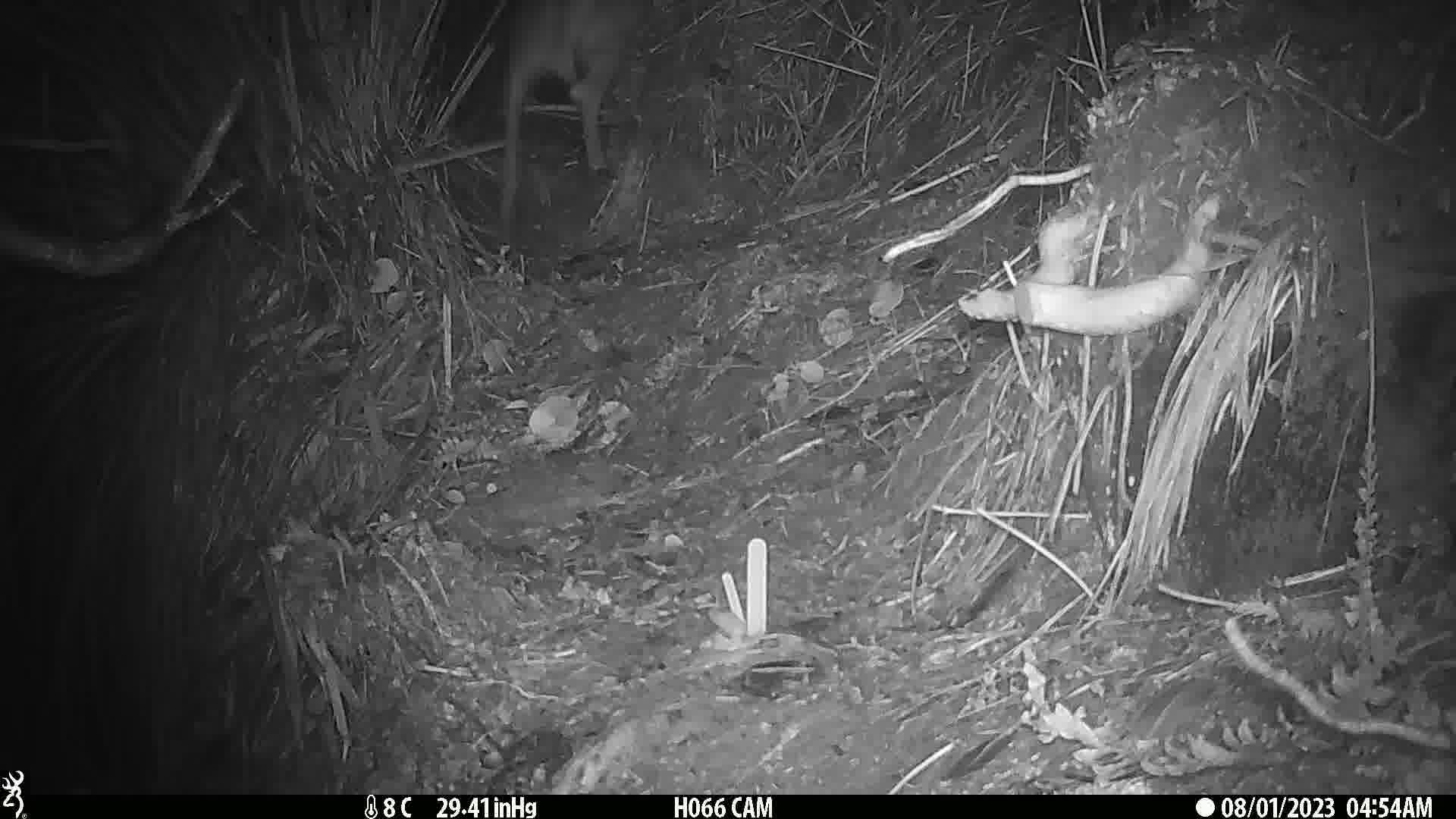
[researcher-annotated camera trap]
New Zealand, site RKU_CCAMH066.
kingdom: Animalia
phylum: Chordata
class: Mammalia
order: Artiodactyla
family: Cervidae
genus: Odocoileus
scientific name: Odocoileus virginianus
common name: white-tailed deer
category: white tailed deer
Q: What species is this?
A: White tailed deer (white-tailed deer) (Odocoileus virginianus).